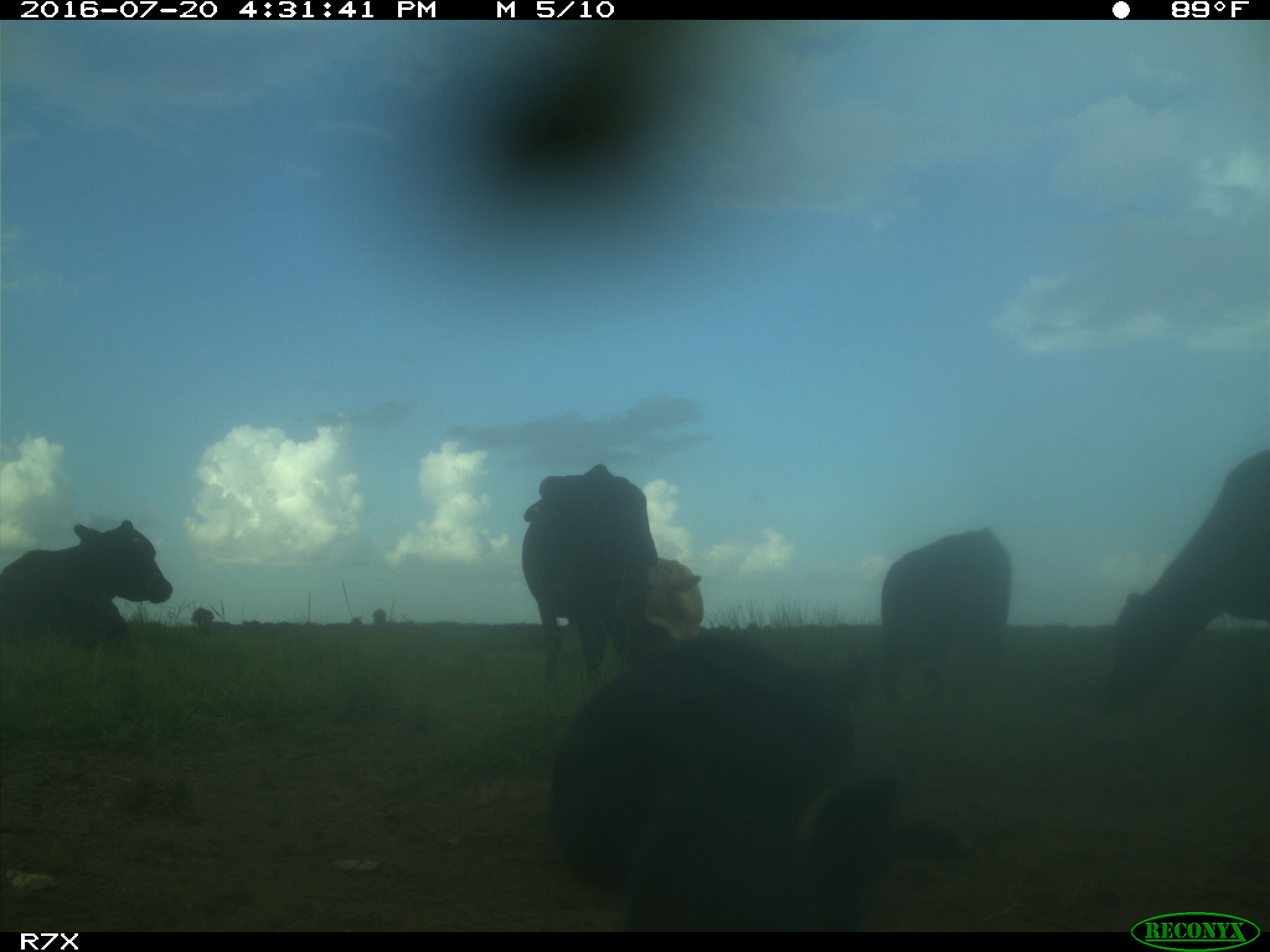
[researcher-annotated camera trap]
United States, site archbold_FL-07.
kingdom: Animalia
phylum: Chordata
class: Mammalia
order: Artiodactyla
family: Bovidae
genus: Bos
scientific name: Bos taurus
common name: domestic cow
Bos taurus (domestic cow).